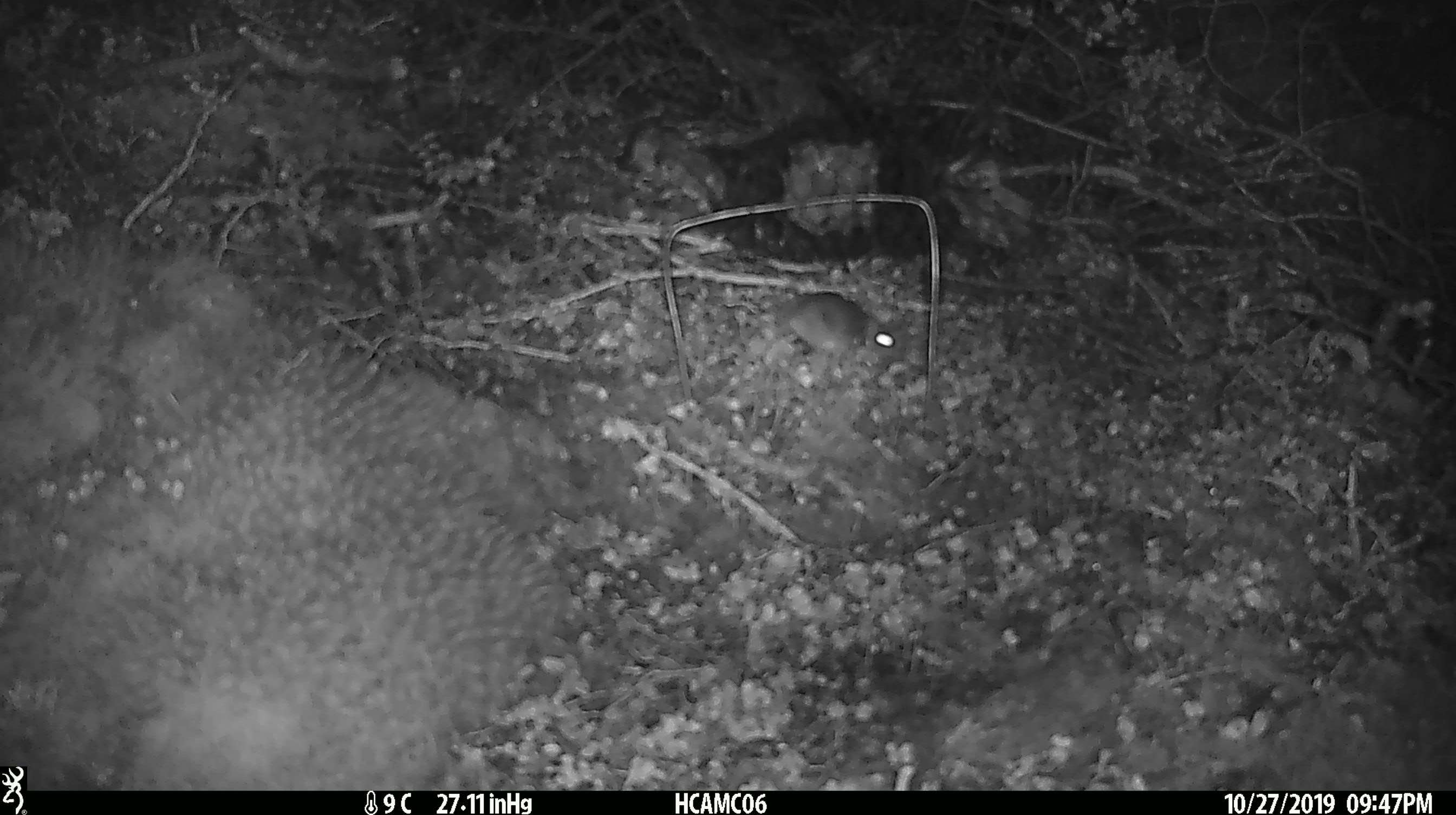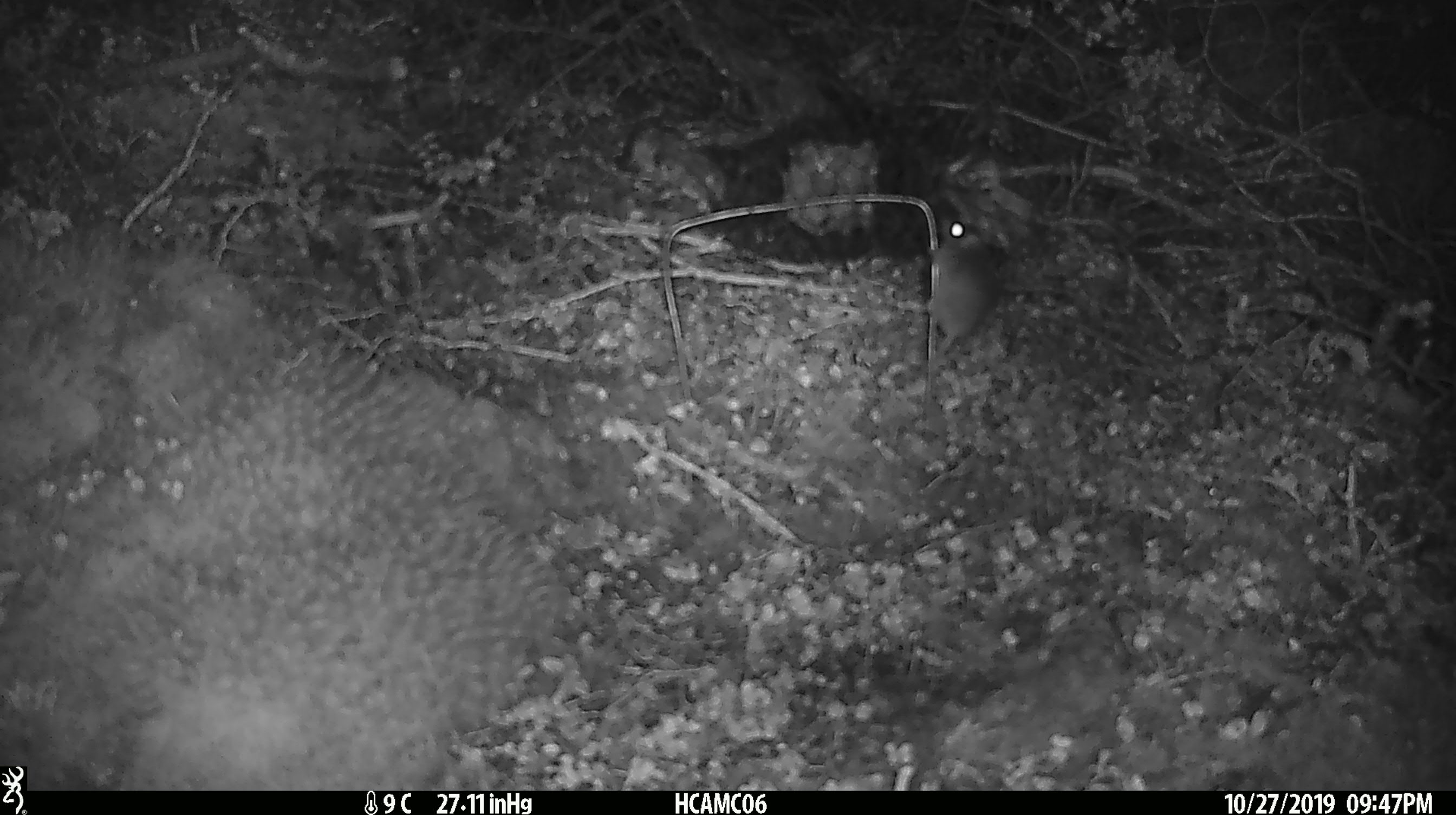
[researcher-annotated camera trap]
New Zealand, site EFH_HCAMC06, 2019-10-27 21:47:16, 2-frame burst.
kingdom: Animalia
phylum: Chordata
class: Mammalia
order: Rodentia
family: Muridae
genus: Mus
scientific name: Mus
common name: mouse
Mouse (Mus).